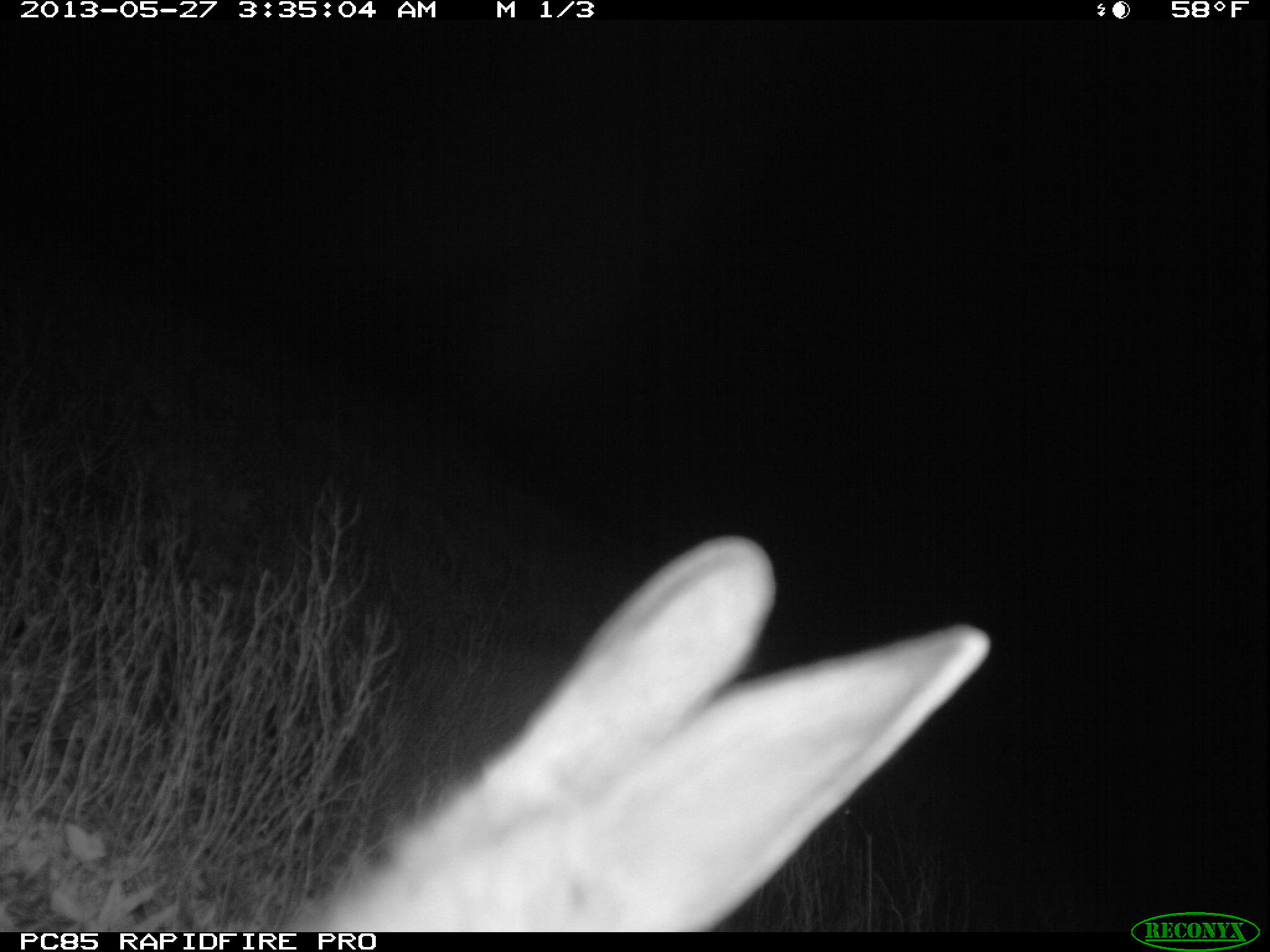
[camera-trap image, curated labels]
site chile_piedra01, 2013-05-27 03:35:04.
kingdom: Animalia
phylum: Chordata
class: Mammalia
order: Lagomorpha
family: Leporidae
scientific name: Leporidae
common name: rabbits and hares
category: rabbit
Rabbit (rabbits and hares) (Leporidae).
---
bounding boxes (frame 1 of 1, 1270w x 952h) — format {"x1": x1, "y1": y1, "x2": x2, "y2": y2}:
rabbit: {"x1": 268, "y1": 529, "x2": 995, "y2": 928}